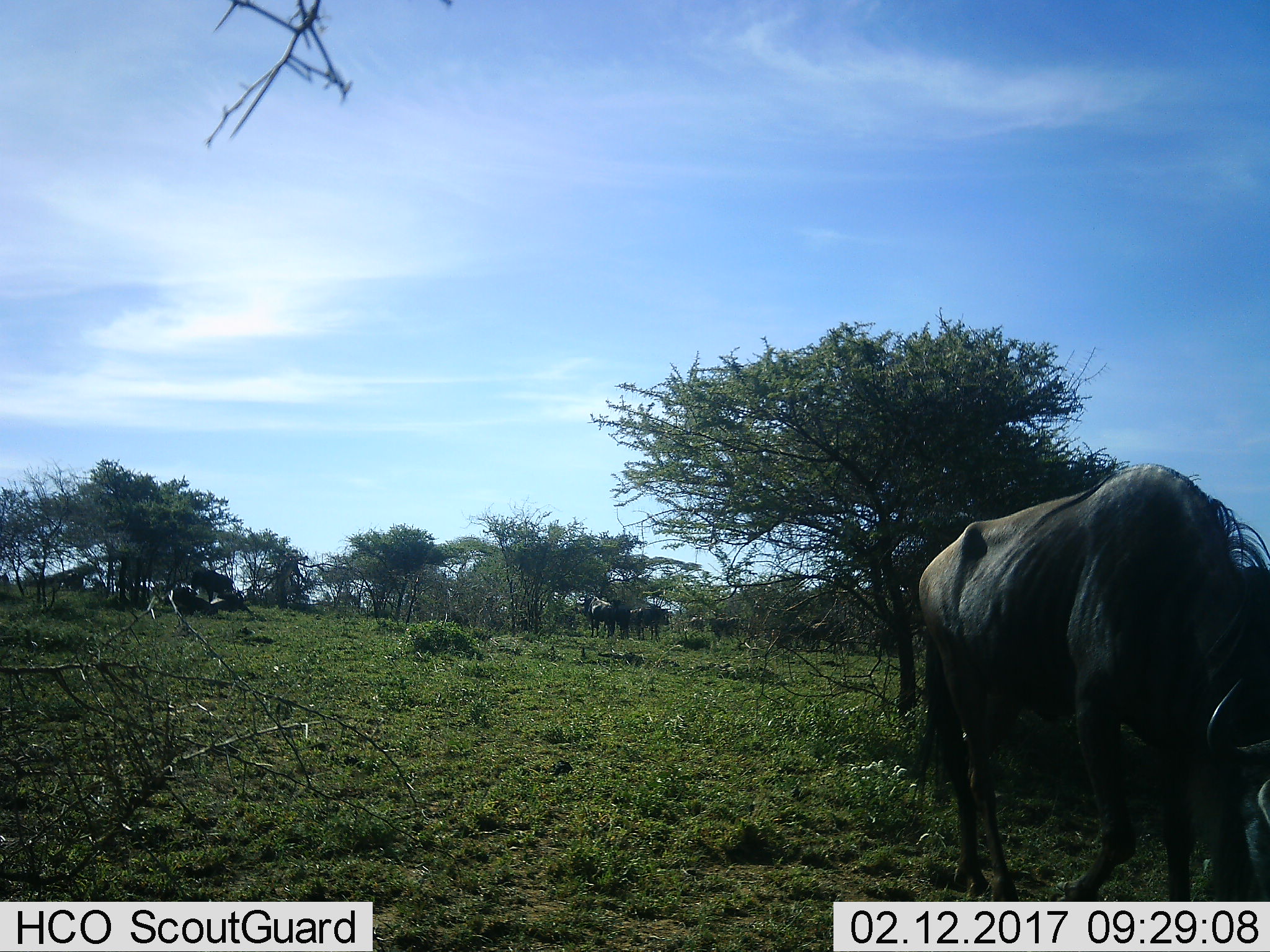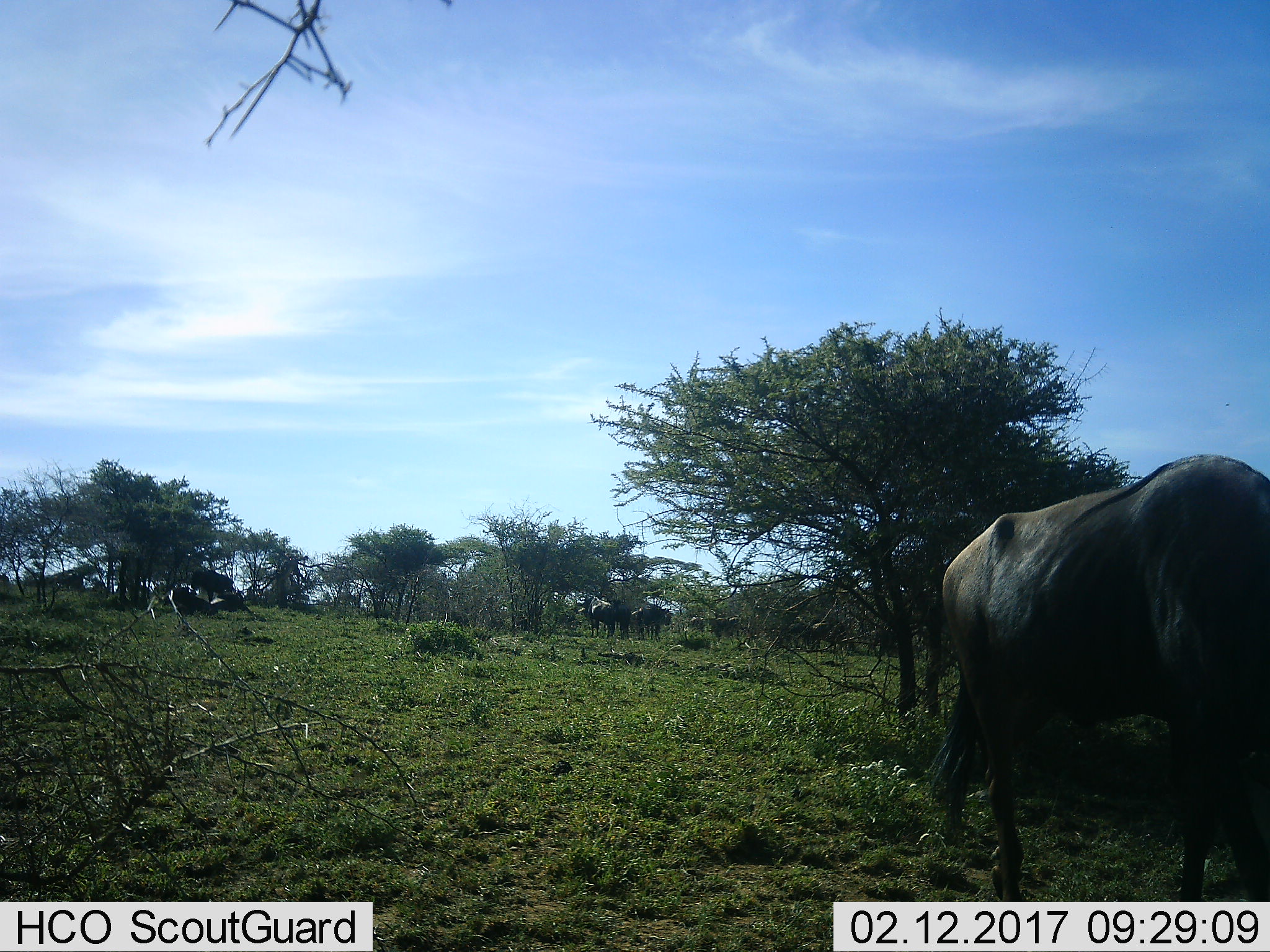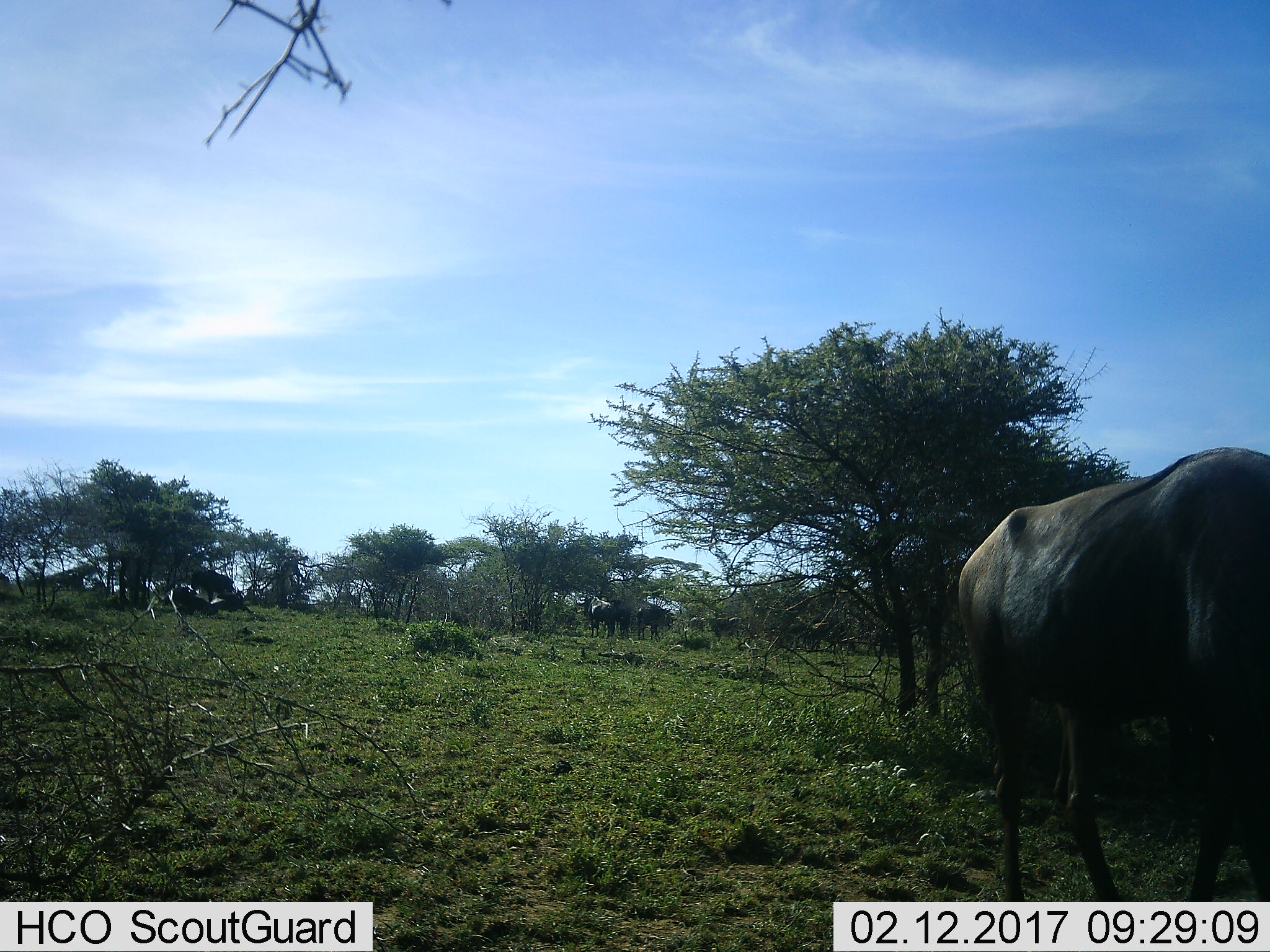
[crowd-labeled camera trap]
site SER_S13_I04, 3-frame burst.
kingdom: Animalia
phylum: Chordata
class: Mammalia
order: Artiodactyla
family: Bovidae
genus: Connochaetes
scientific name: Connochaetes taurinus taurinus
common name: blue wildebeest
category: wildebeestblue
Wildebeestblue (blue wildebeest) (Connochaetes taurinus taurinus), count 7. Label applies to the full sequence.